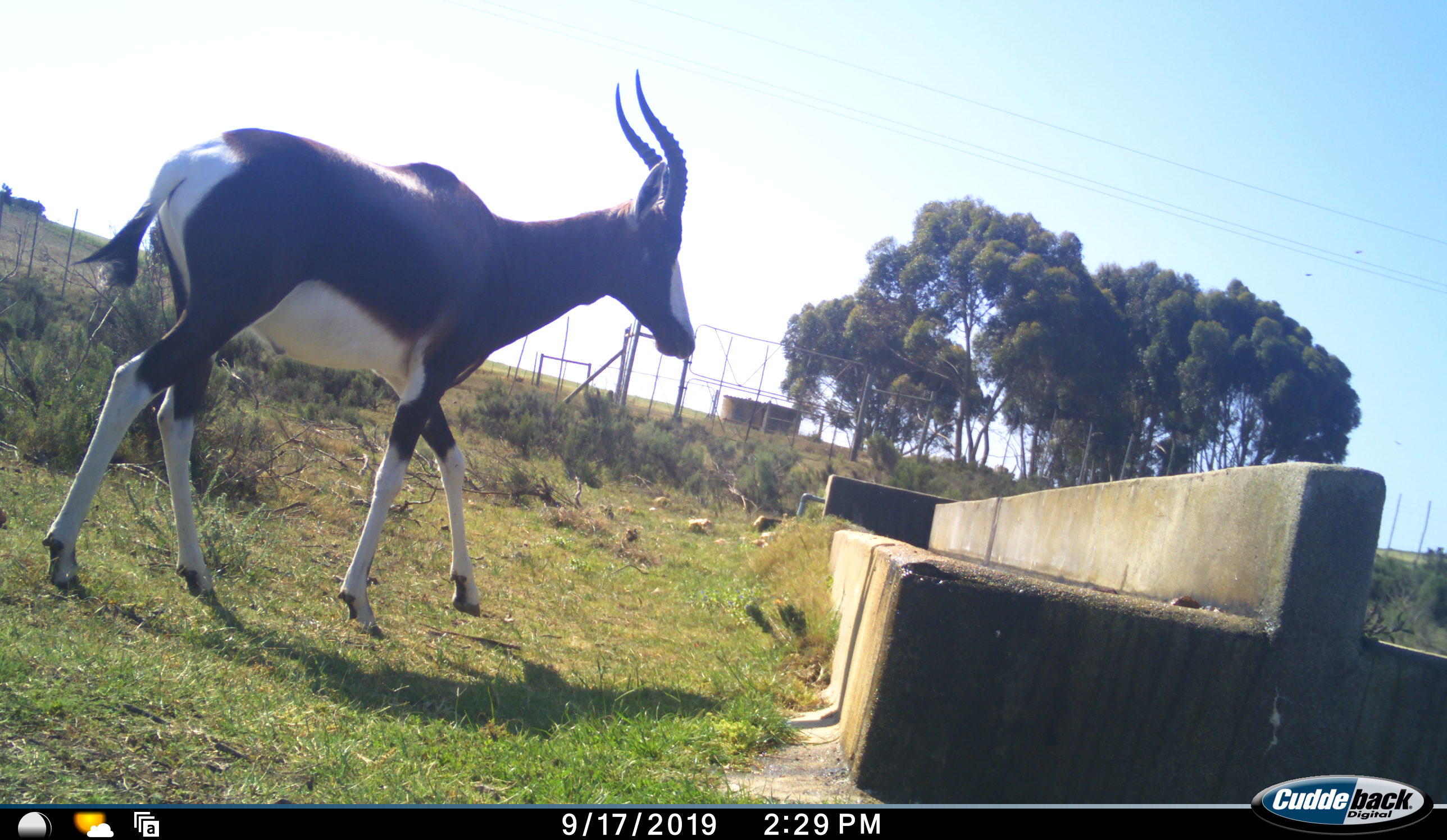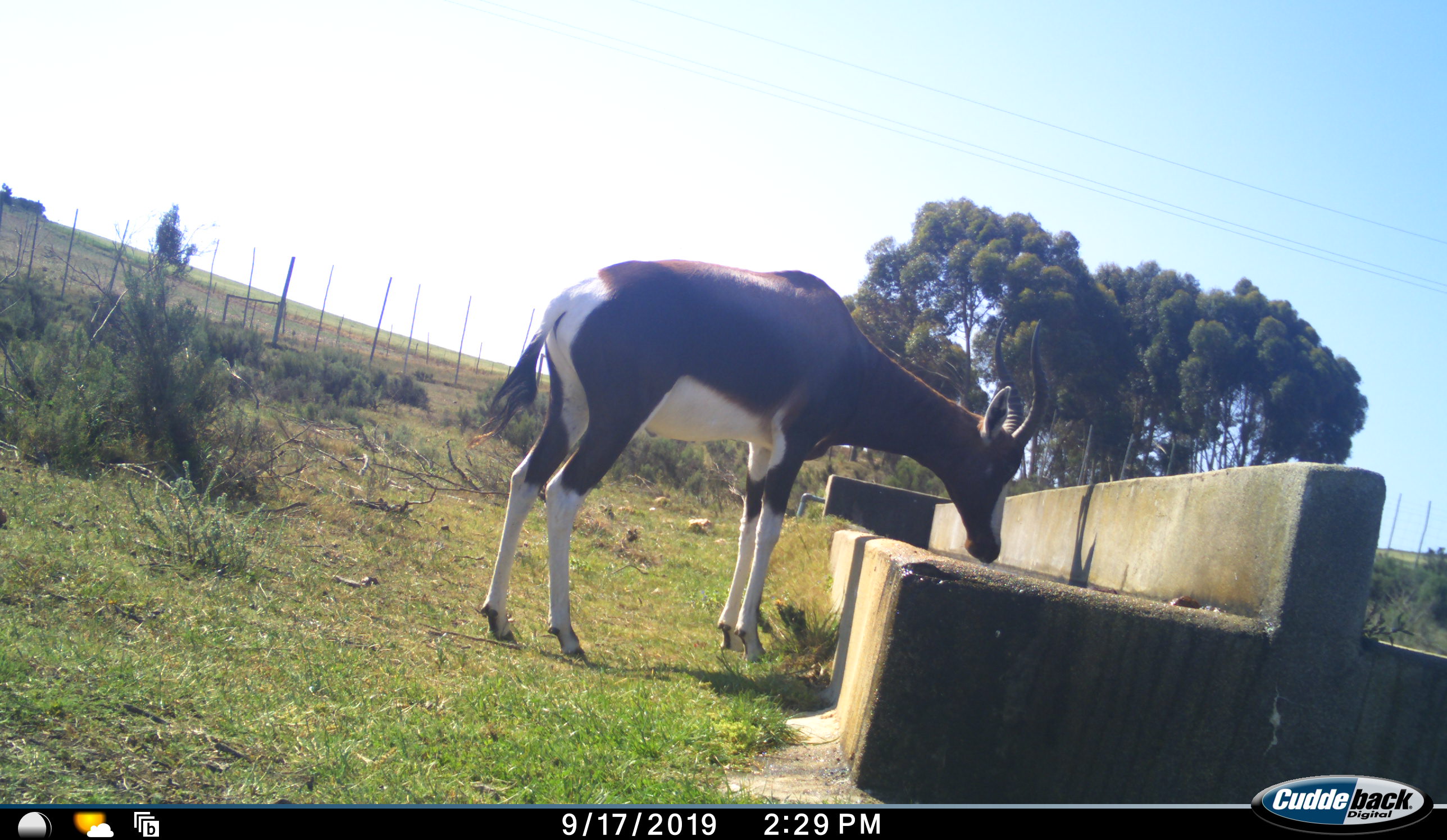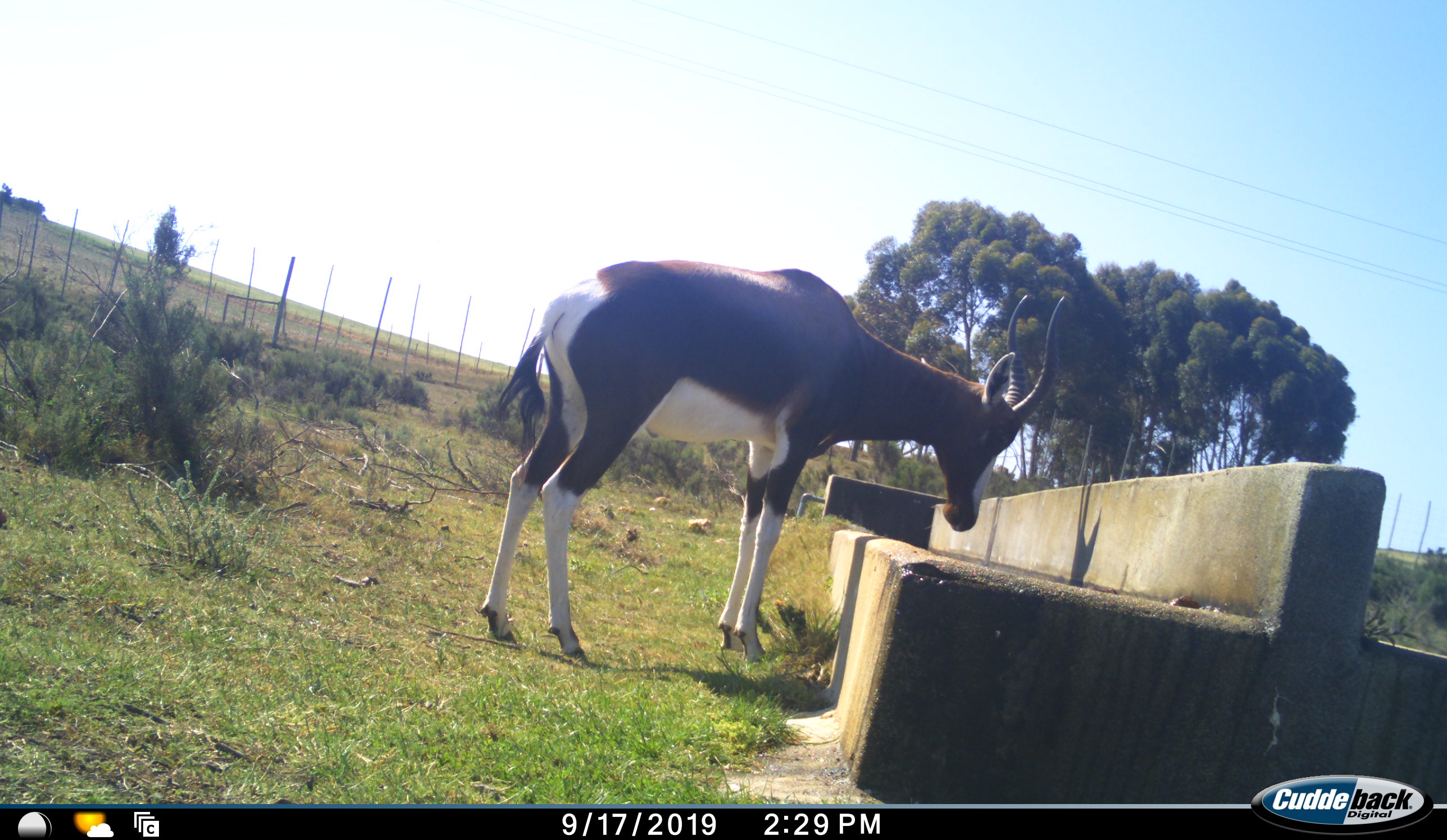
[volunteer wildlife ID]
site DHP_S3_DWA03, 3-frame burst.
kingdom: Animalia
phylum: Chordata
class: Mammalia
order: Artiodactyla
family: Bovidae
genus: Damaliscus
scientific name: Damaliscus pygargus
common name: bontebok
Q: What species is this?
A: Bontebok (Damaliscus pygargus).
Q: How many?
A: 1.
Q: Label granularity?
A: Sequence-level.